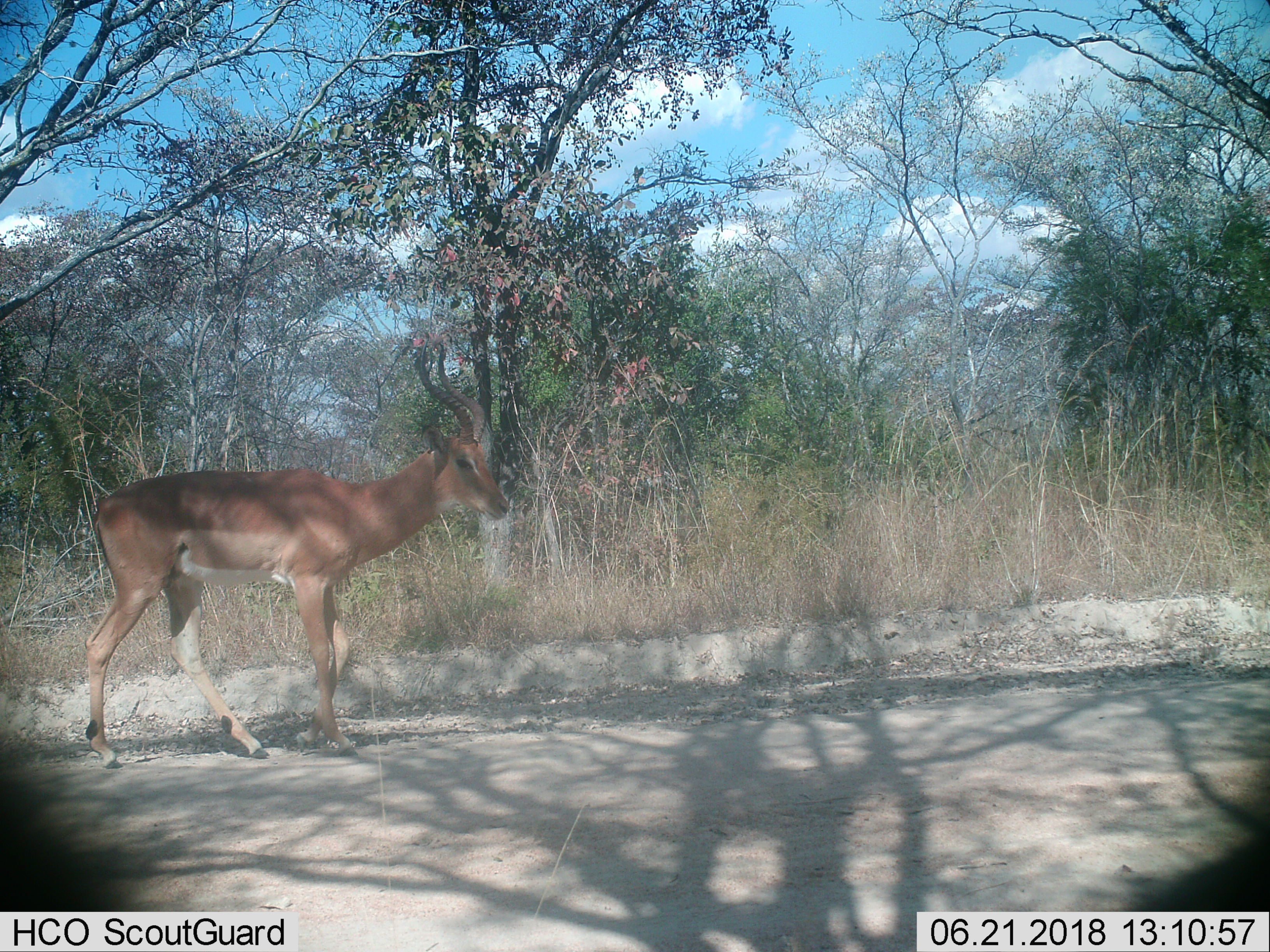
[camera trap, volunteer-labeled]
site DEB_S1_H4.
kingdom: Animalia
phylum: Chordata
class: Mammalia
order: Artiodactyla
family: Bovidae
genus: Aepyceros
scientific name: Aepyceros melampus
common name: impala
Impala (Aepyceros melampus), count 1. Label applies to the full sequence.